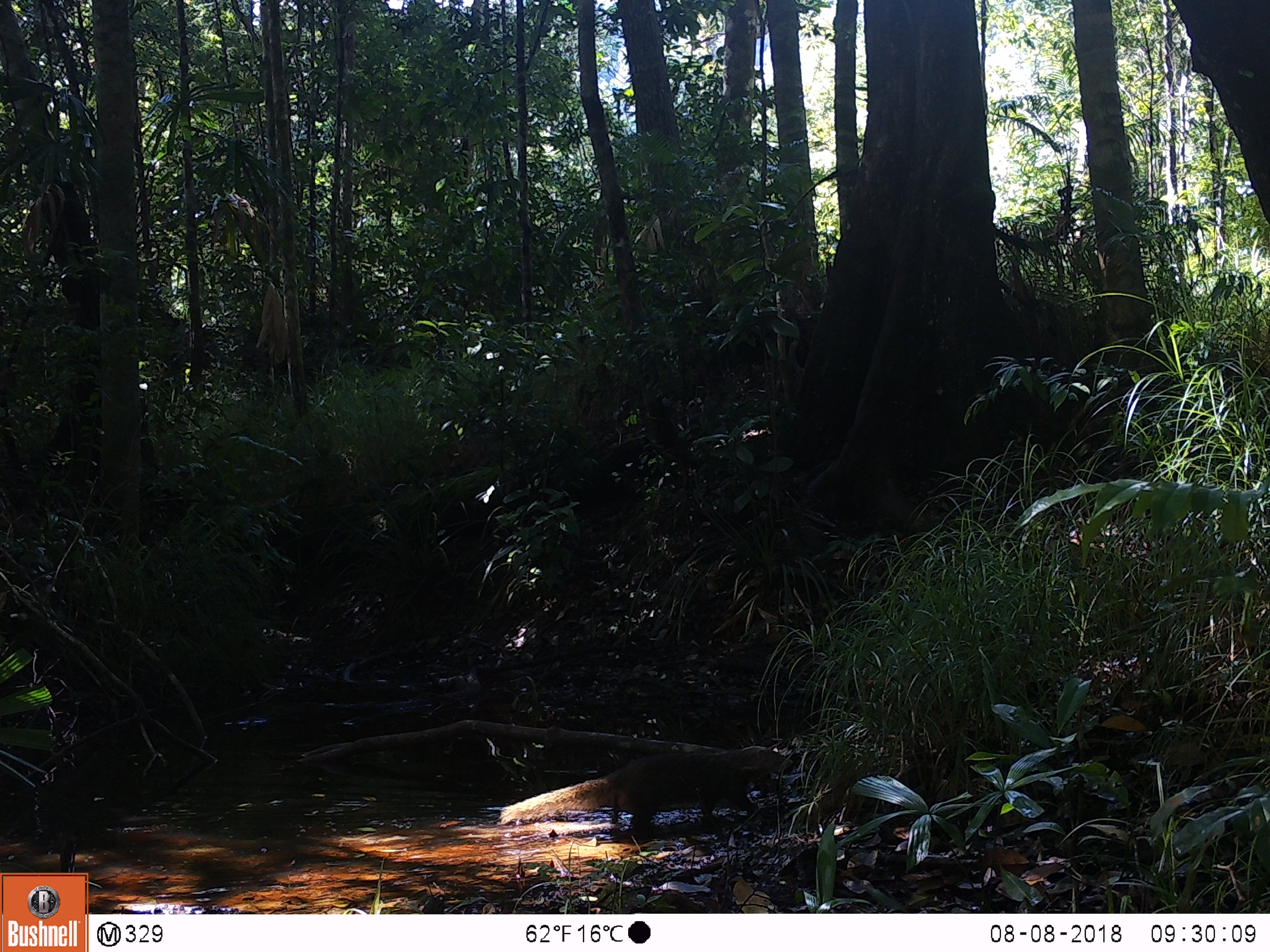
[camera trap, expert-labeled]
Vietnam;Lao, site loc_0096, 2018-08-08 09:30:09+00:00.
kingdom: Animalia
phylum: Chordata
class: Mammalia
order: Carnivora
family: Herpestidae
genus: Urva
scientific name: Urva urva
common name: crab-eating mongoose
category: crab eating mongoose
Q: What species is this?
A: Crab eating mongoose (crab-eating mongoose) (Urva urva).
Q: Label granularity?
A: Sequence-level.